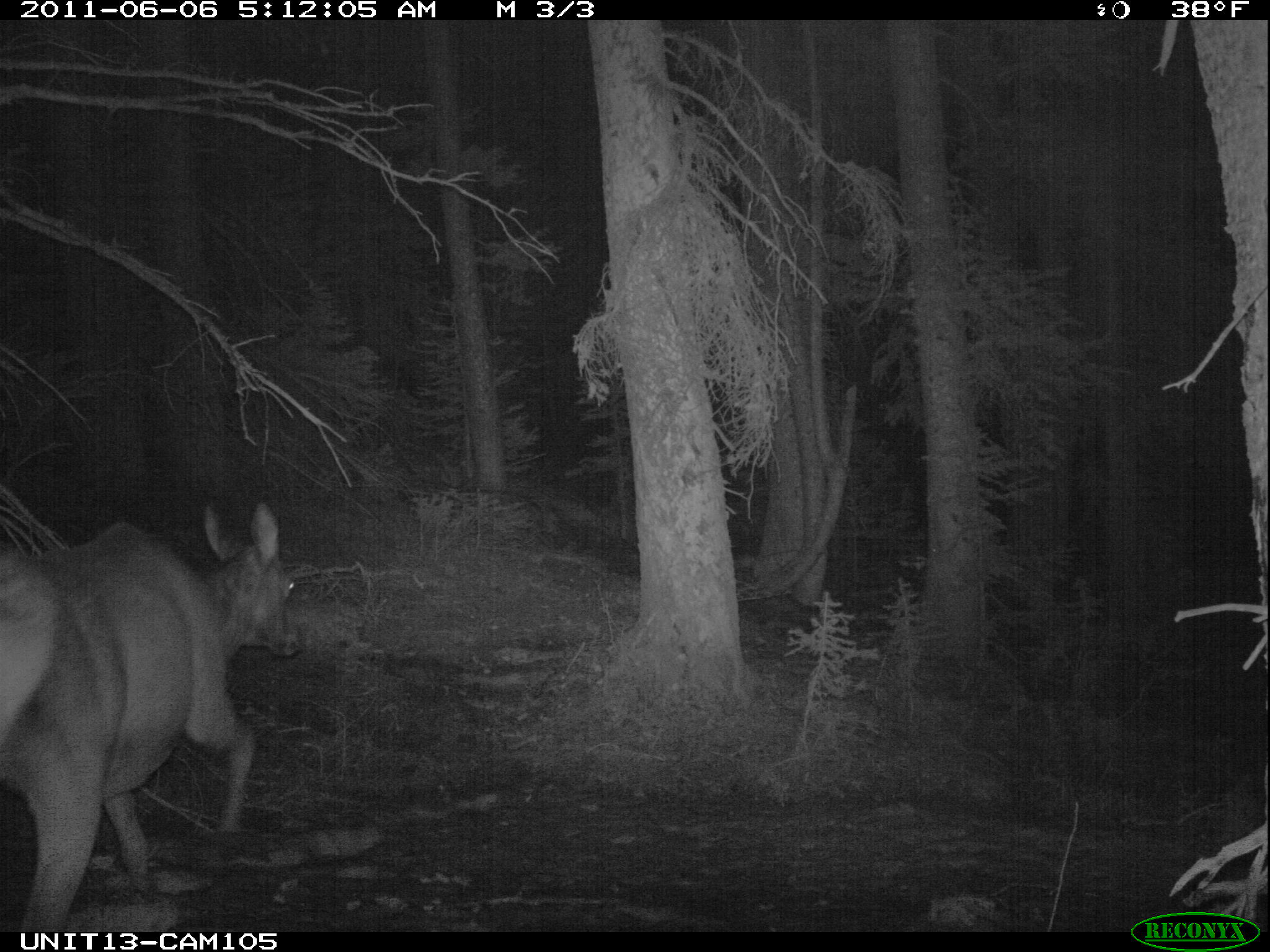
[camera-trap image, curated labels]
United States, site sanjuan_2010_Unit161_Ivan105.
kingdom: Animalia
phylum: Chordata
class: Mammalia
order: Artiodactyla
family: Cervidae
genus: Cervus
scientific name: Cervus elaphus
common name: red deer